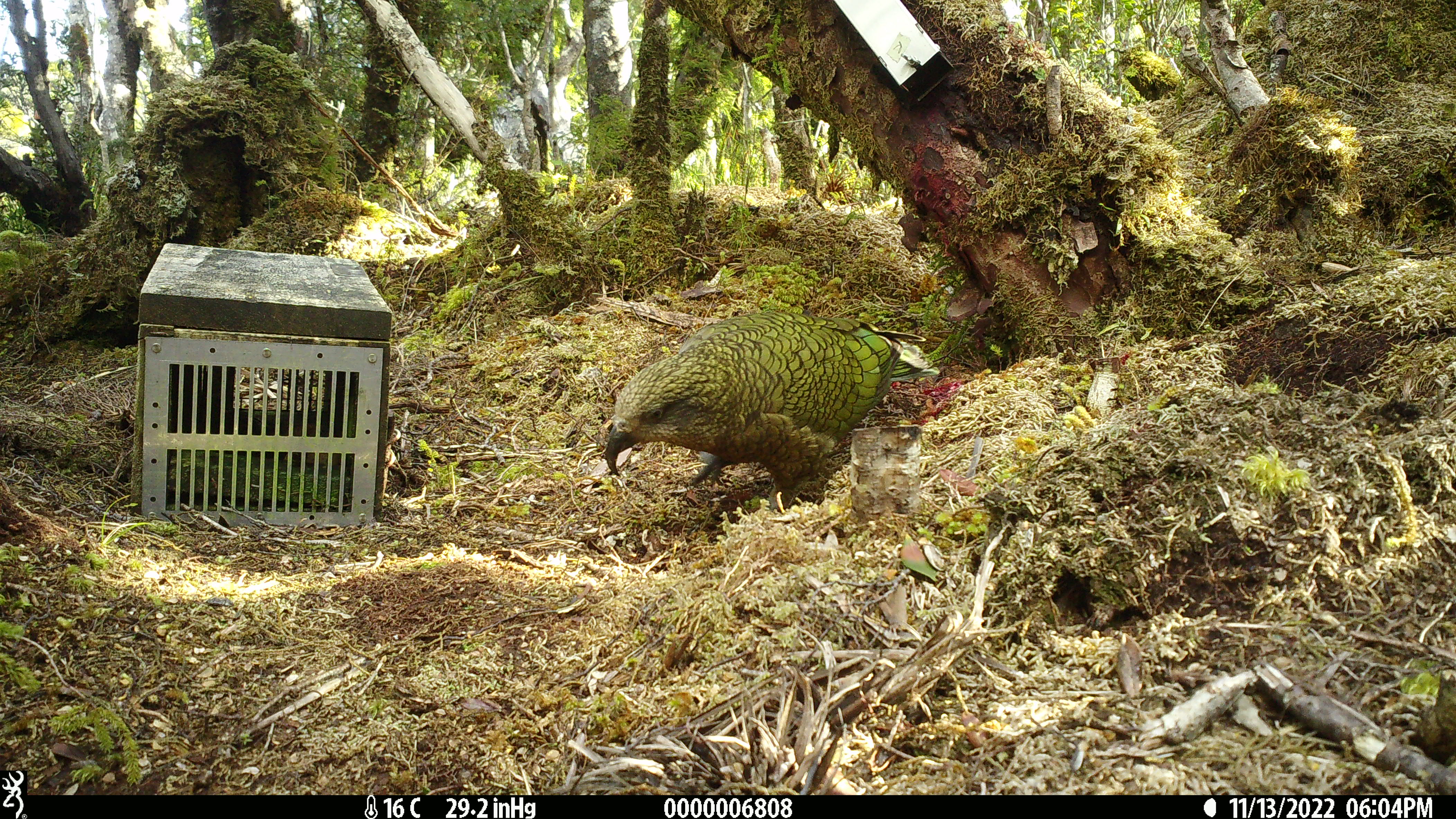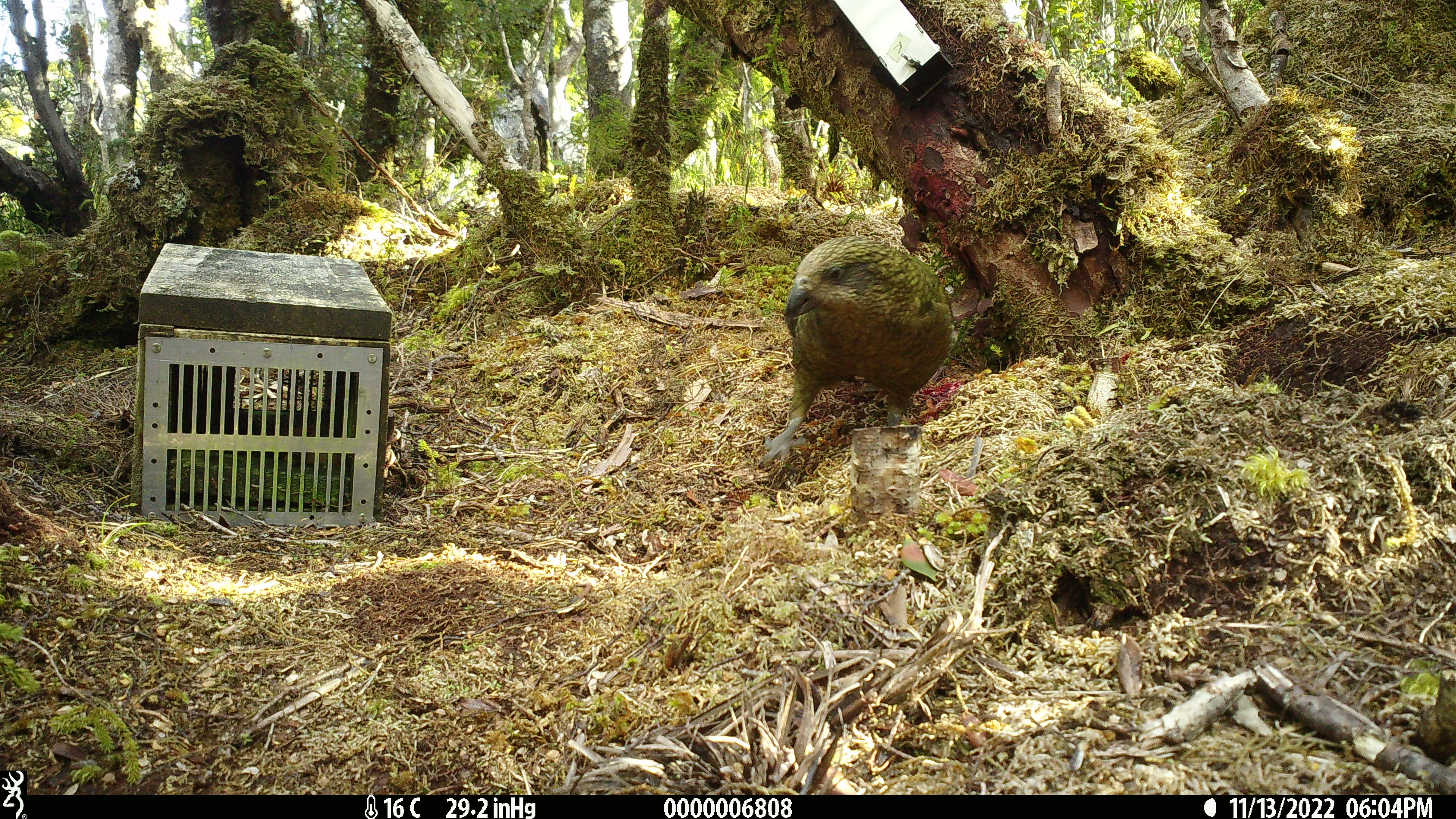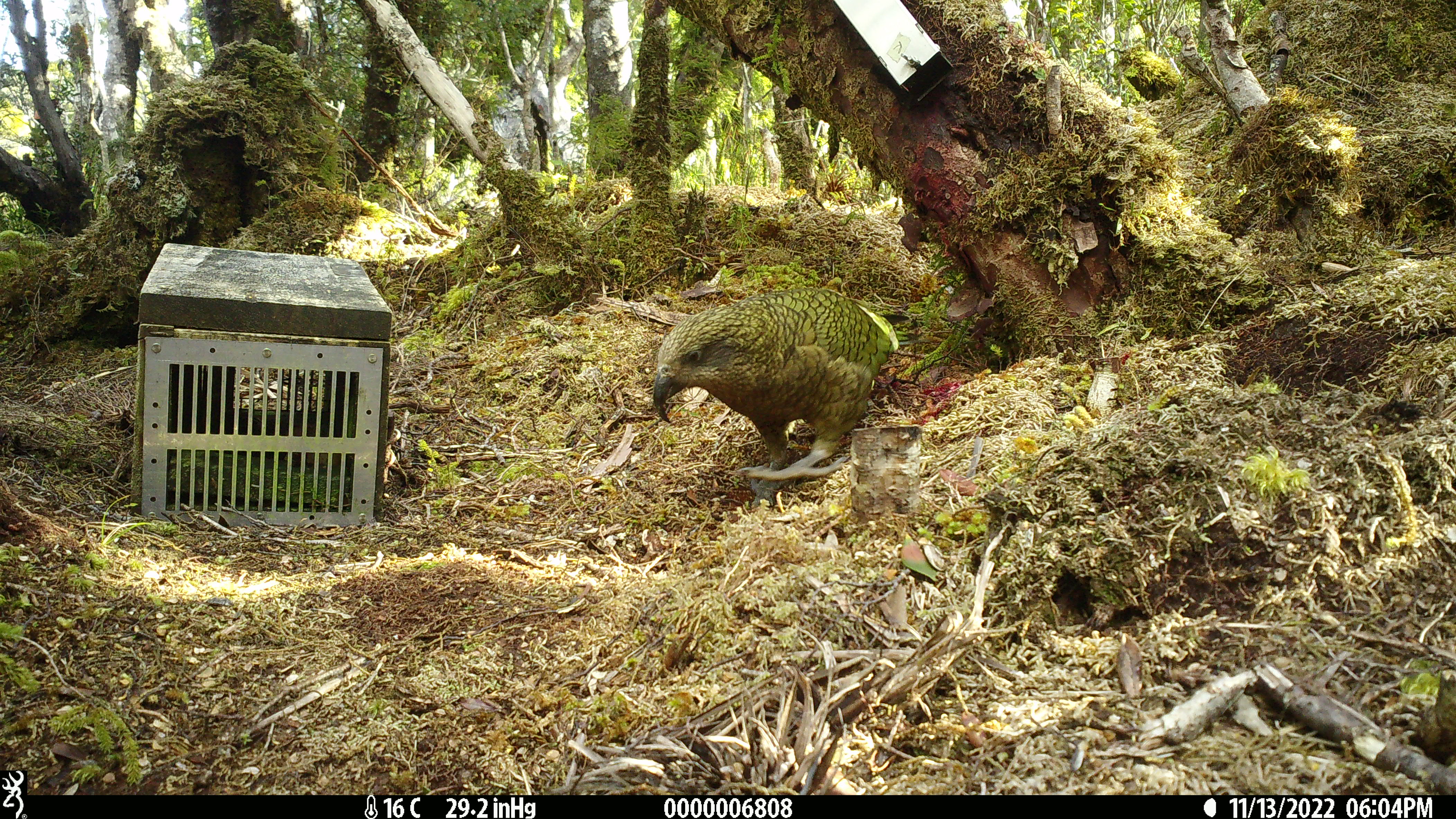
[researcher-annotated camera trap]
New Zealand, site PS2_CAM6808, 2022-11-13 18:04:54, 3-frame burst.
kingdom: Animalia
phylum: Chordata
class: Aves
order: Psittaciformes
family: Strigopidae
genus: Nestor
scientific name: Nestor notabilis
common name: kea